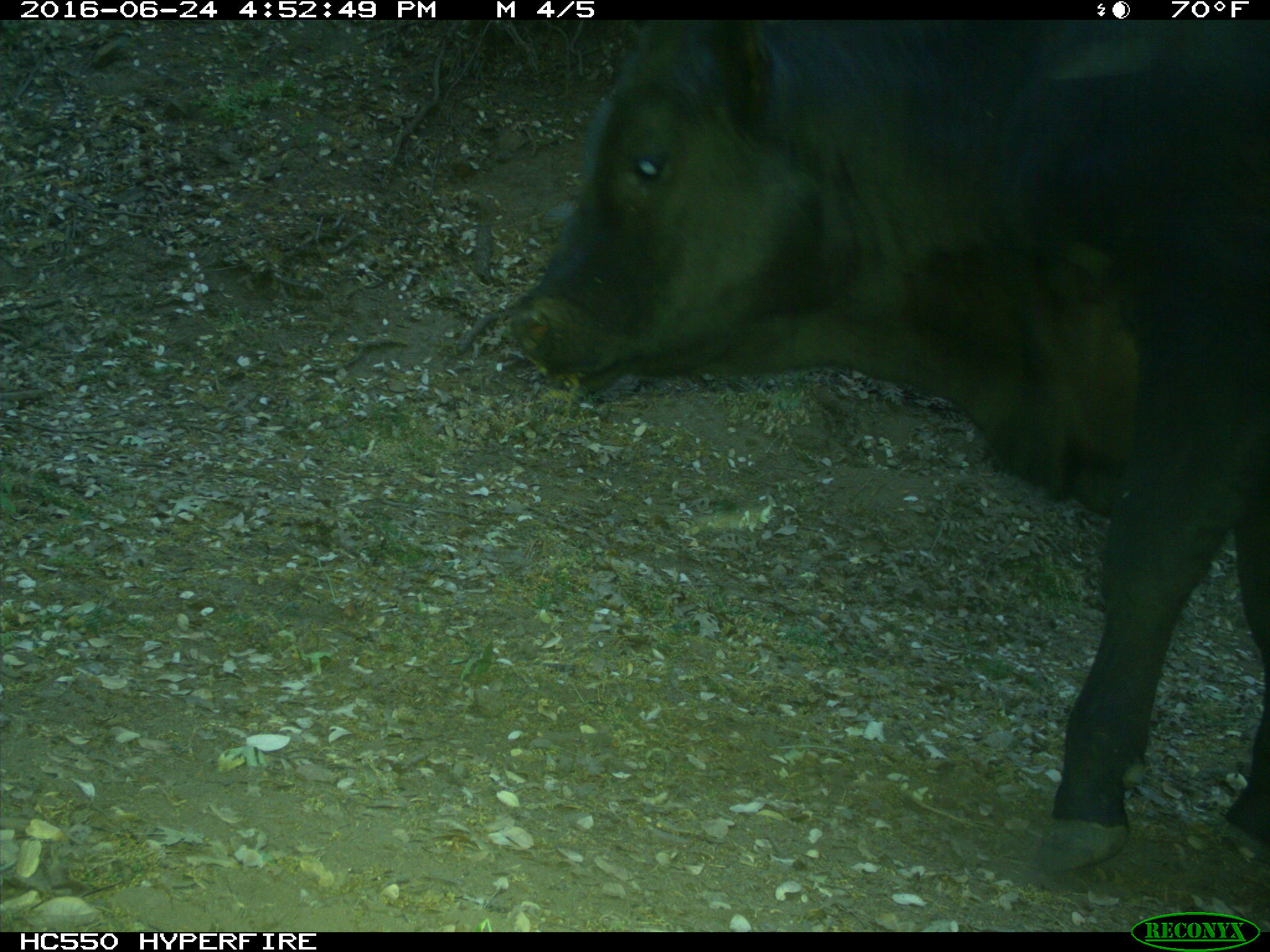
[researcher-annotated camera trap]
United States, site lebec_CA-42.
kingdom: Animalia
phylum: Chordata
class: Mammalia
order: Artiodactyla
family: Bovidae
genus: Bos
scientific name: Bos taurus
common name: domestic cow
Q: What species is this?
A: Bos taurus (domestic cow).